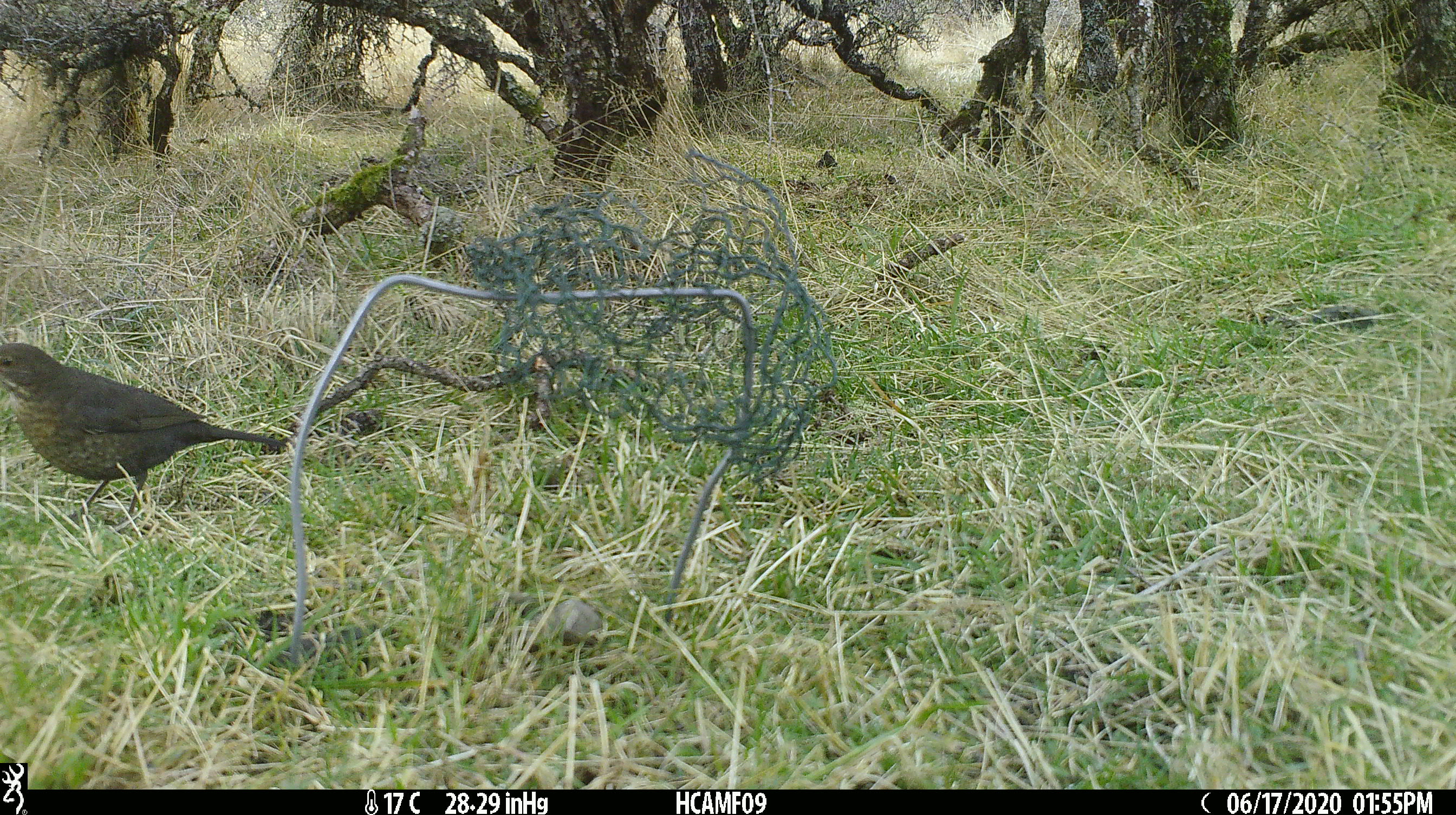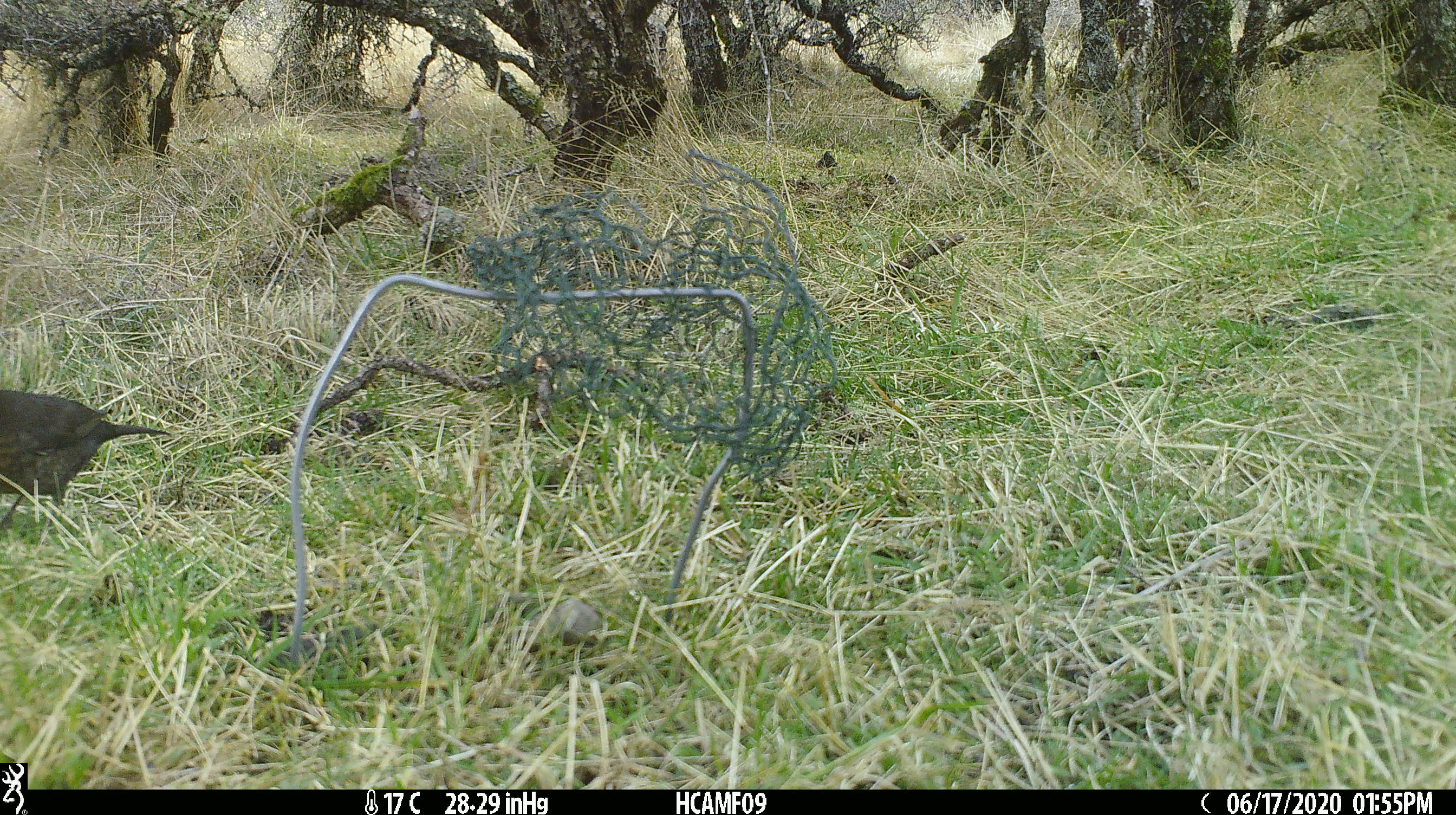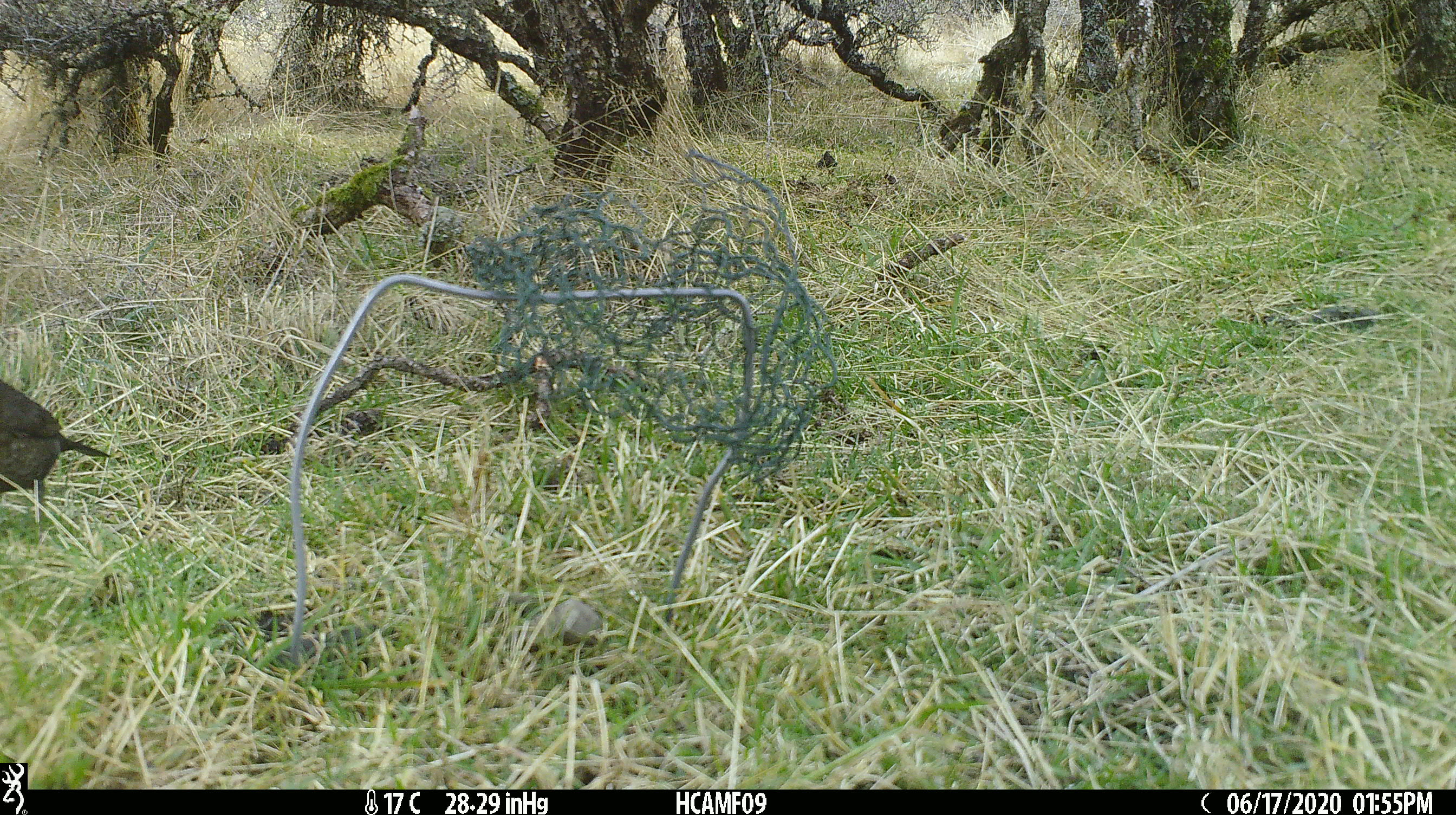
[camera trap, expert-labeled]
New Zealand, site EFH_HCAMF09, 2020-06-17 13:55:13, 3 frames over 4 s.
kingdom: Animalia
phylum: Chordata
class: Aves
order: Passeriformes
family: Turdidae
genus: Turdus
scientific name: Turdus philomelos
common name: song thrush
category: thrush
Thrush (song thrush) (Turdus philomelos).